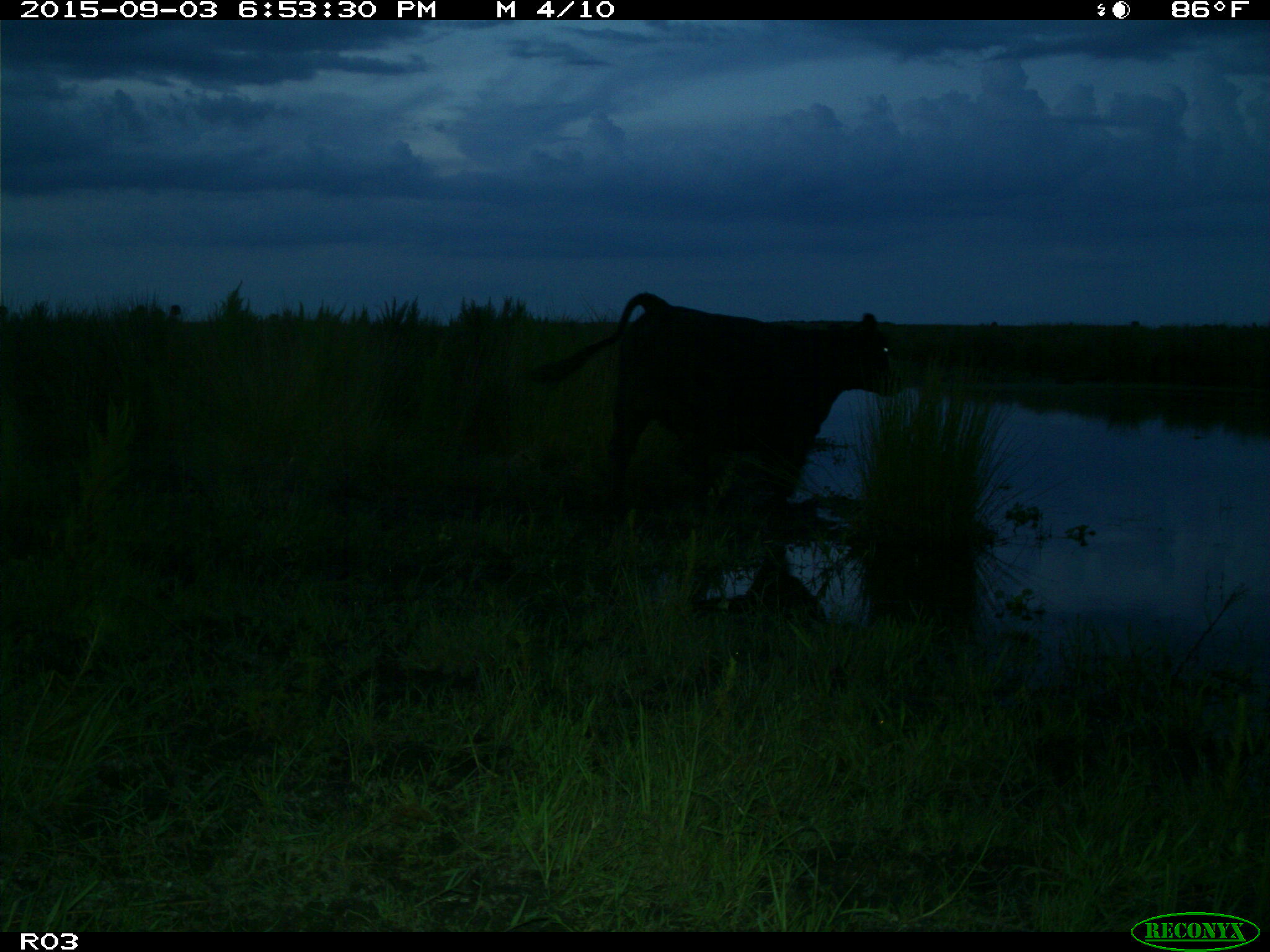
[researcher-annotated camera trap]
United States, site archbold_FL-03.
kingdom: Animalia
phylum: Chordata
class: Mammalia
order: Artiodactyla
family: Bovidae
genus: Bos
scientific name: Bos taurus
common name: domestic cow